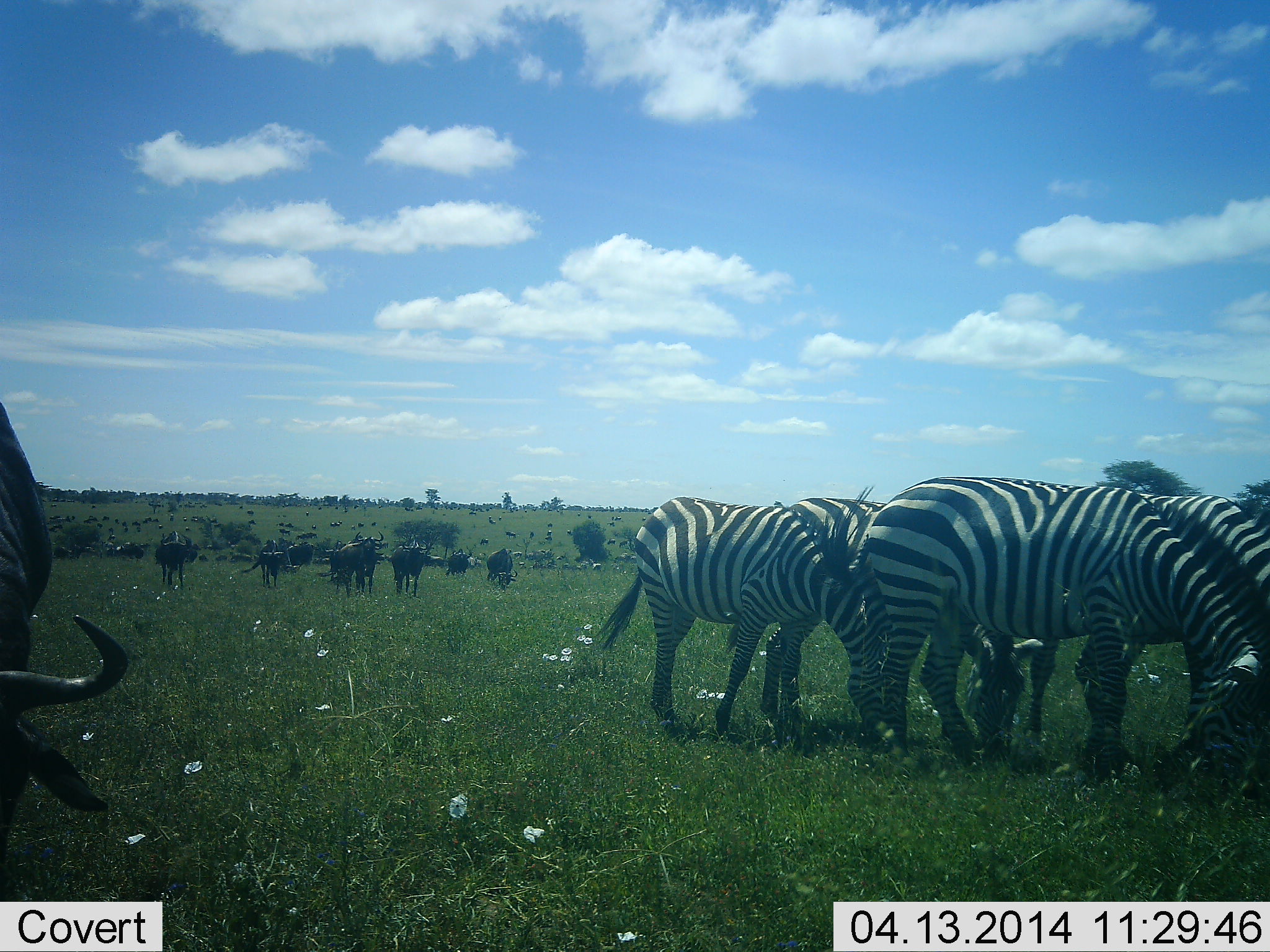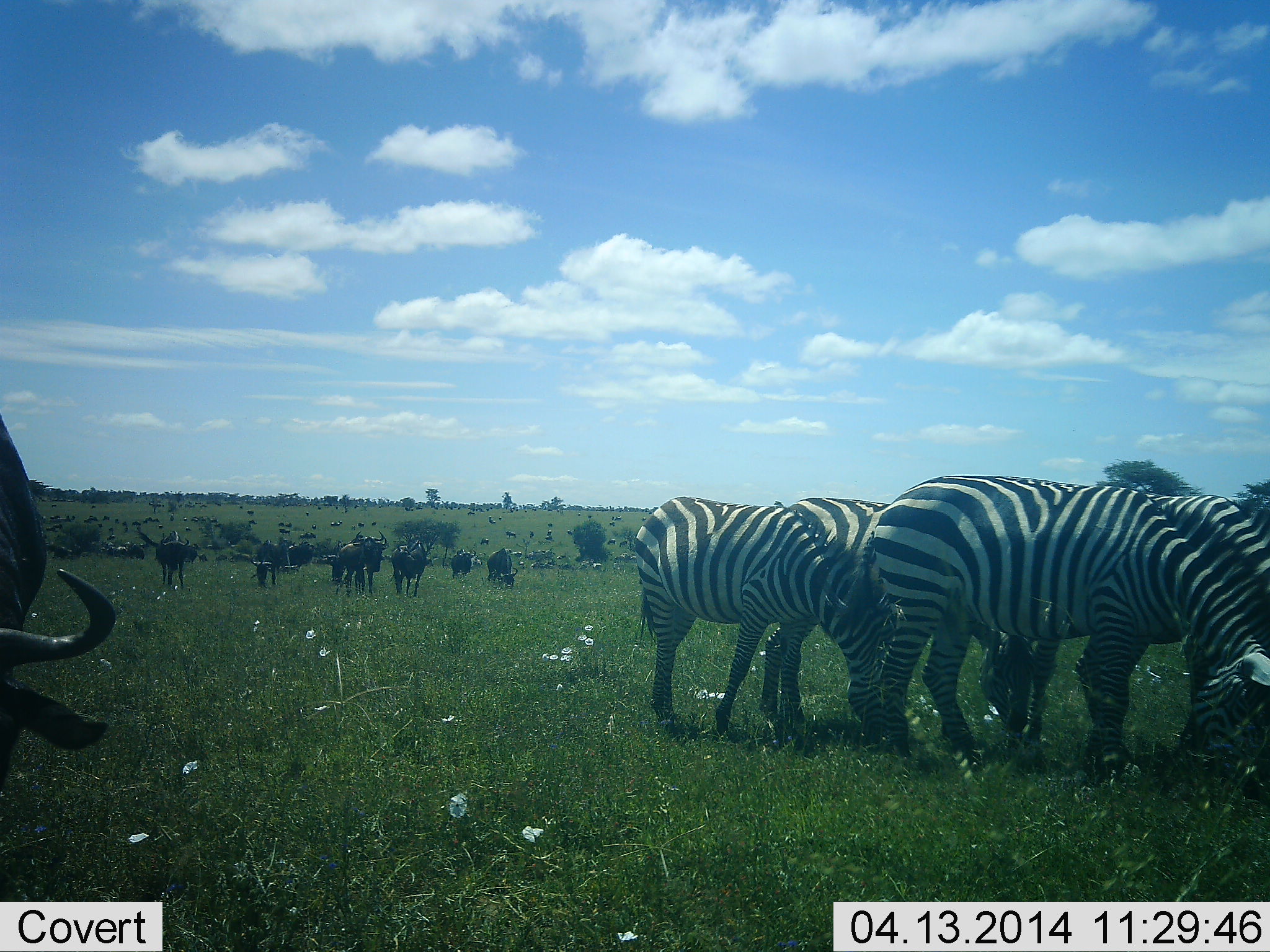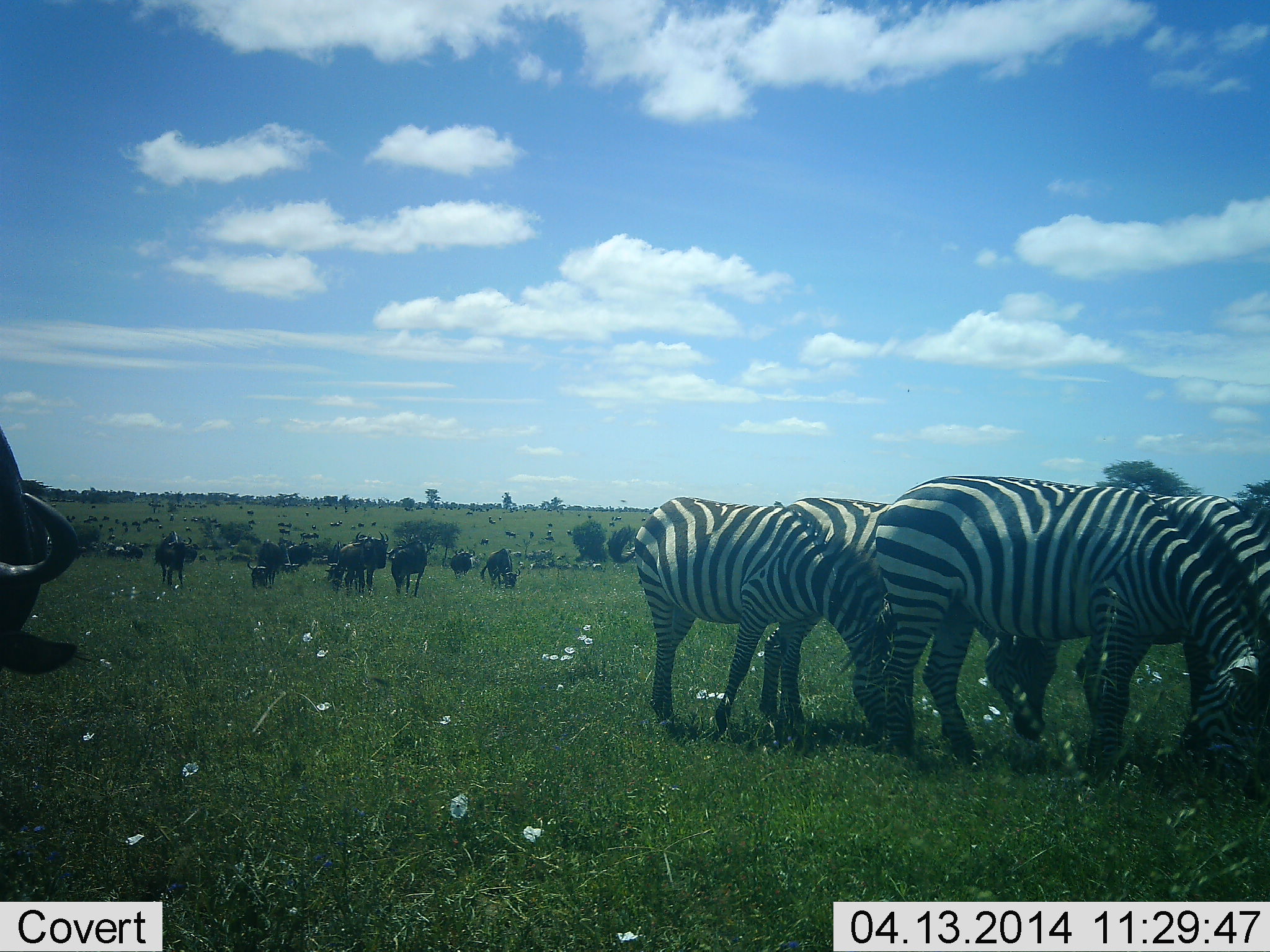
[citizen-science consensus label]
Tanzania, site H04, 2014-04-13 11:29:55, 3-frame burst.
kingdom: Animalia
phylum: Chordata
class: Mammalia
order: Artiodactyla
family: Bovidae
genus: Connochaetes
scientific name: Connochaetes taurinus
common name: blue wildebeest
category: wildebeest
Wildebeest (blue wildebeest) (Connochaetes taurinus), count 11-50. Behavior (volunteer vote fractions): standing 36%, resting 0%, moving 9%, interacting 0%. Young present (vote fraction): 0%. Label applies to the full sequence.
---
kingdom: Animalia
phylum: Chordata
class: Mammalia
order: Perissodactyla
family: Equidae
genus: Equus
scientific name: Equus quagga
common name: plains zebra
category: zebra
Zebra (plains zebra) (Equus quagga), count 4. Behavior (volunteer vote fractions): standing 15%, resting 0%, moving 0%, interacting 0%. Young present (vote fraction): 0%. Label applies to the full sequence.